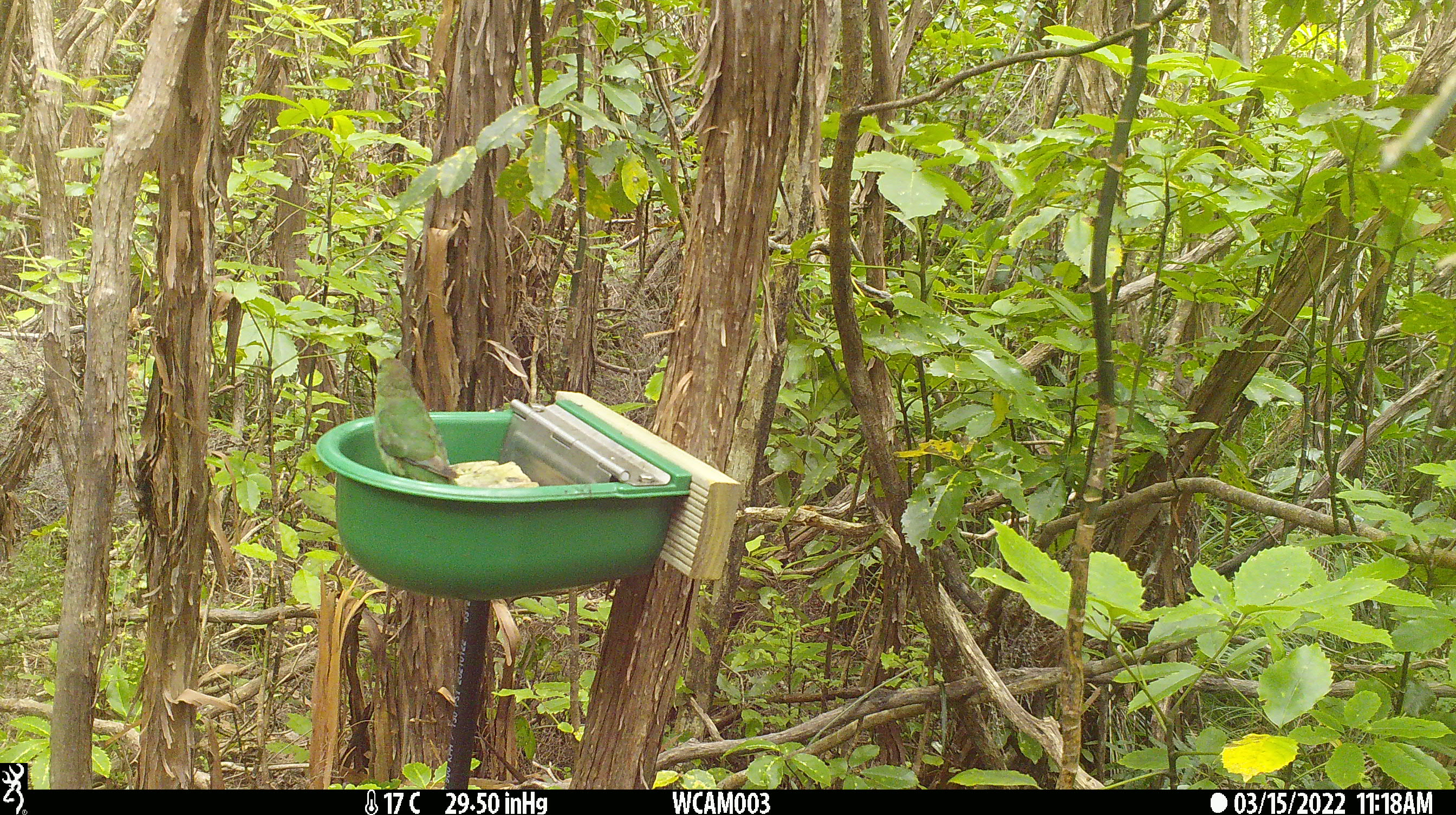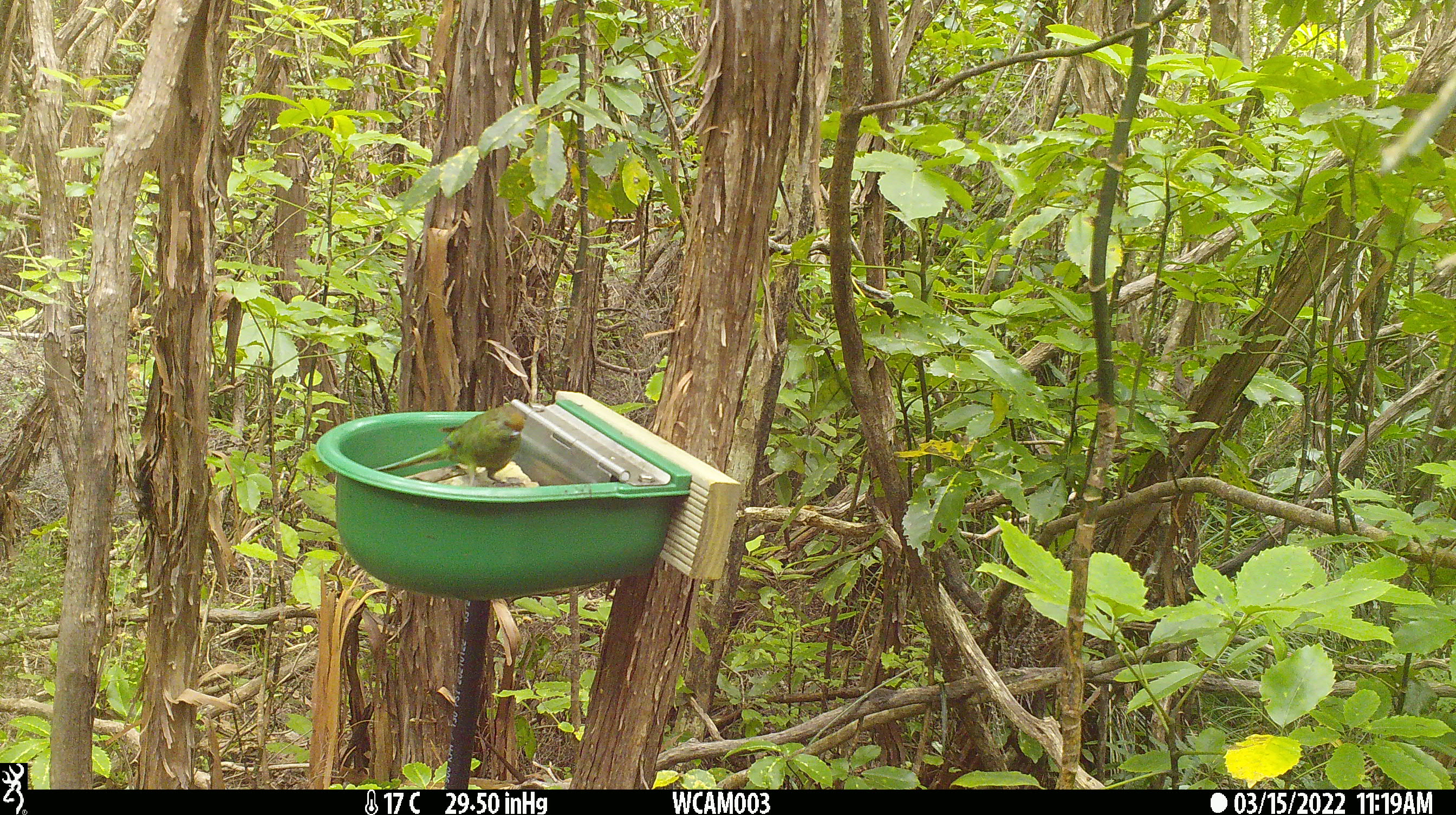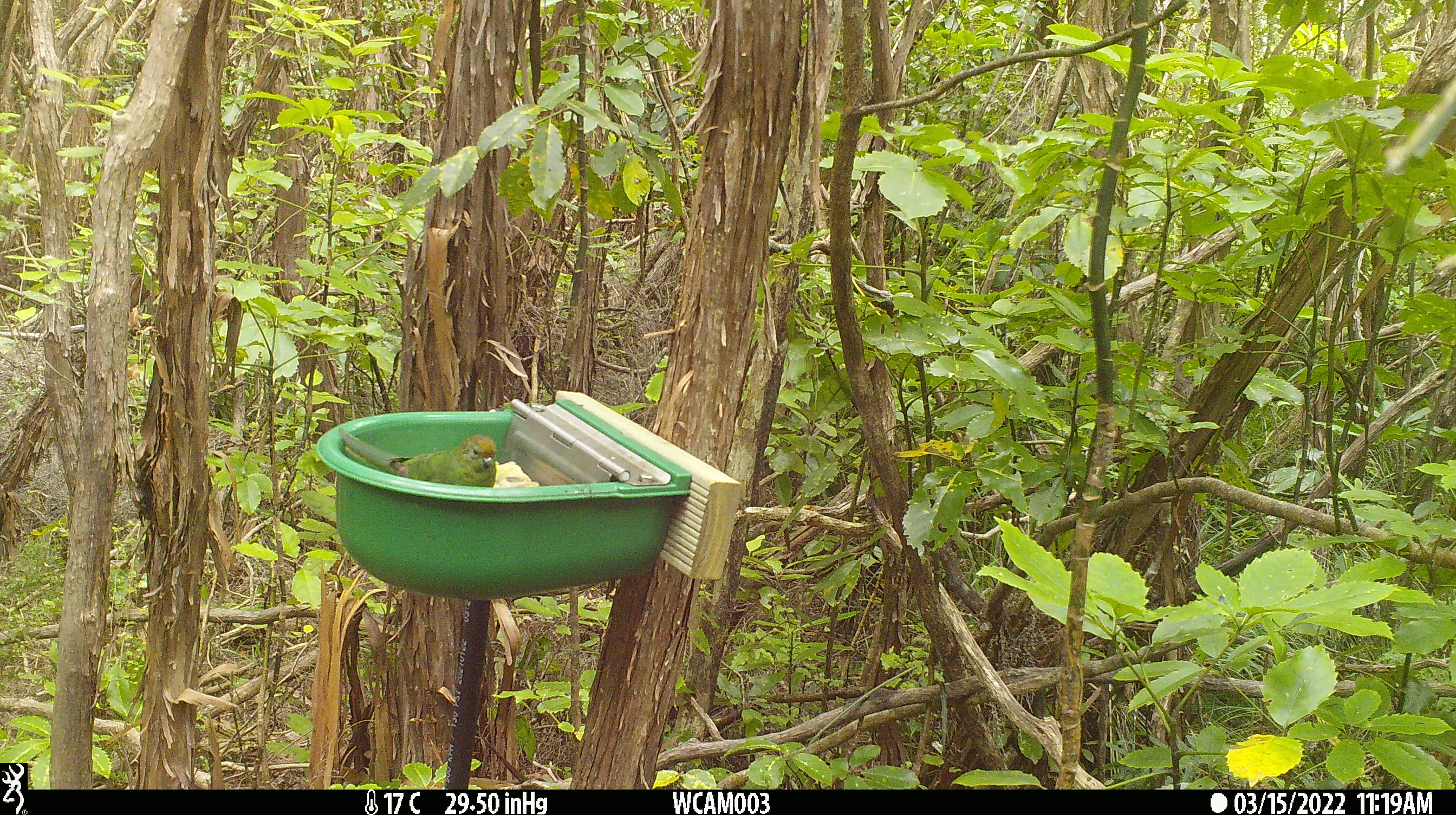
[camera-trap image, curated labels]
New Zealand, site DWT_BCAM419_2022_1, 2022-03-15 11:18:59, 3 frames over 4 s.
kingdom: Animalia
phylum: Chordata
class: Aves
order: Psittaciformes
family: Psittaculidae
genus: Cyanoramphus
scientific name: Cyanoramphus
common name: parakeet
Parakeet (Cyanoramphus).